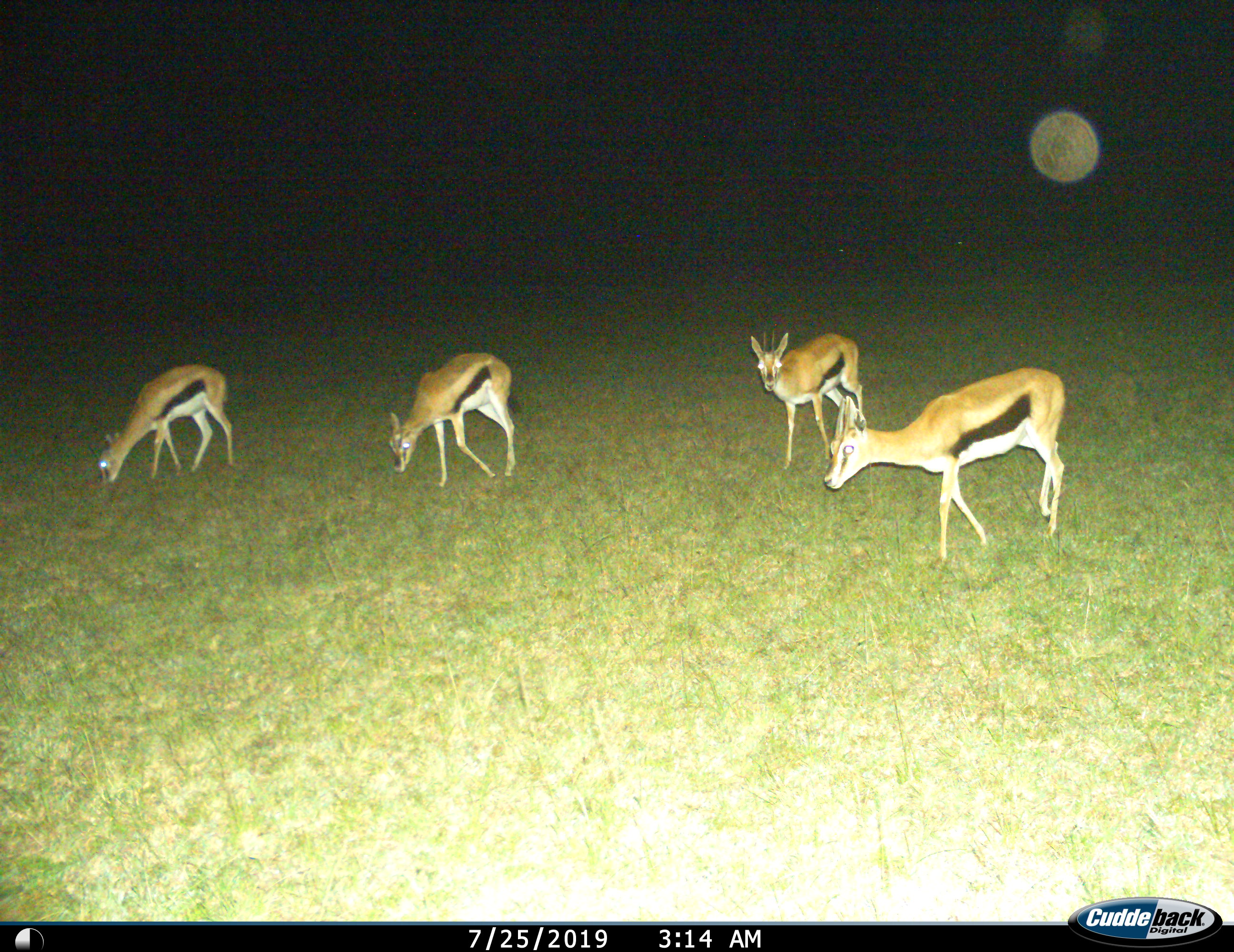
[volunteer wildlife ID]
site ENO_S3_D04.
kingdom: Animalia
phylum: Chordata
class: Mammalia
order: Artiodactyla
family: Bovidae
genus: Eudorcas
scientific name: Eudorcas thomsonii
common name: thomson's gazelle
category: gazellethomsons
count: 4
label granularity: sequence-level